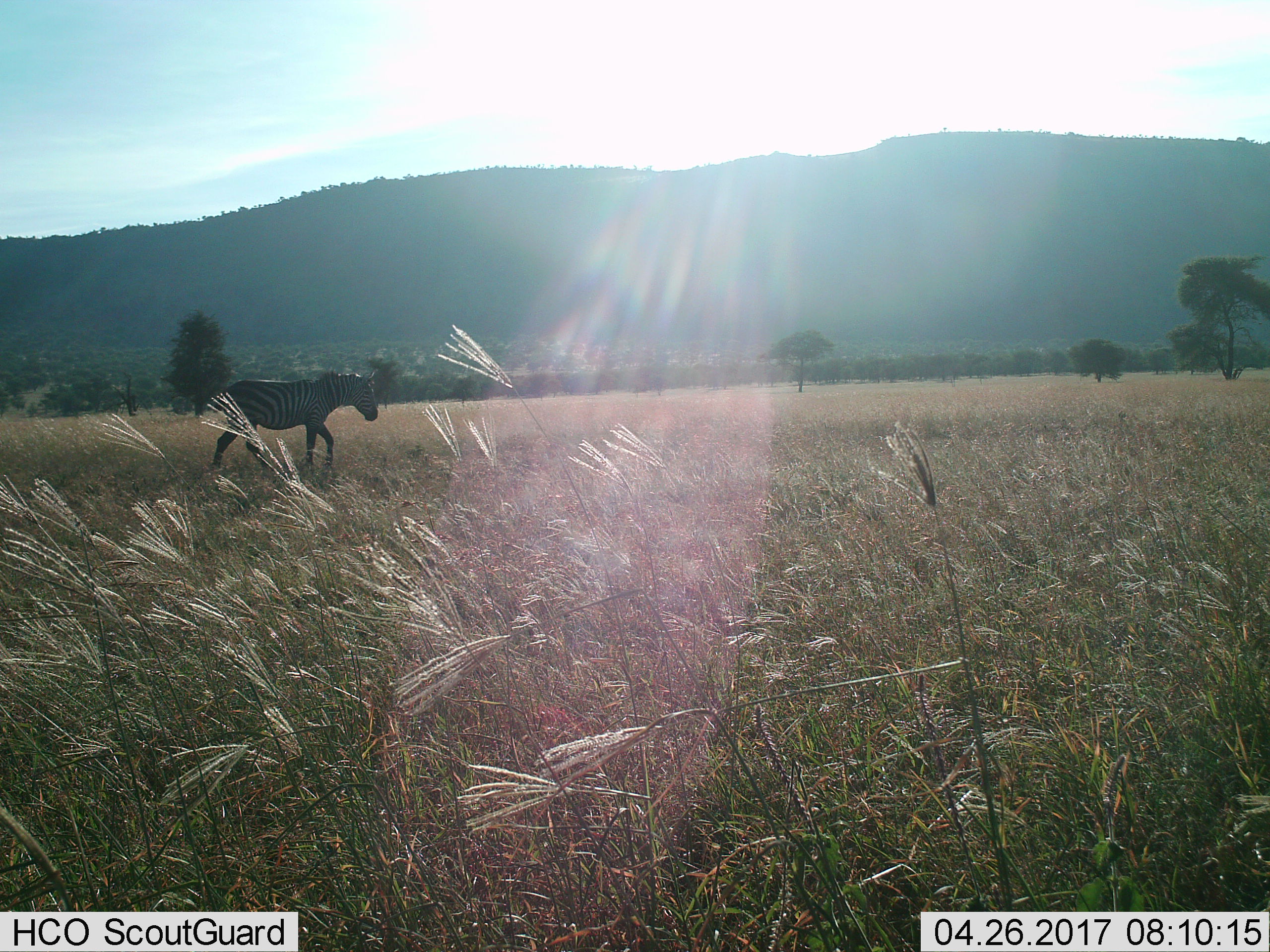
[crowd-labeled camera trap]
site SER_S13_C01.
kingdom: Animalia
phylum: Chordata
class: Mammalia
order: Perissodactyla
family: Equidae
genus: Equus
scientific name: Equus quagga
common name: plains zebra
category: zebraplains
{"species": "zebraplains (plains zebra) (Equus quagga)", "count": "1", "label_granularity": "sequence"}